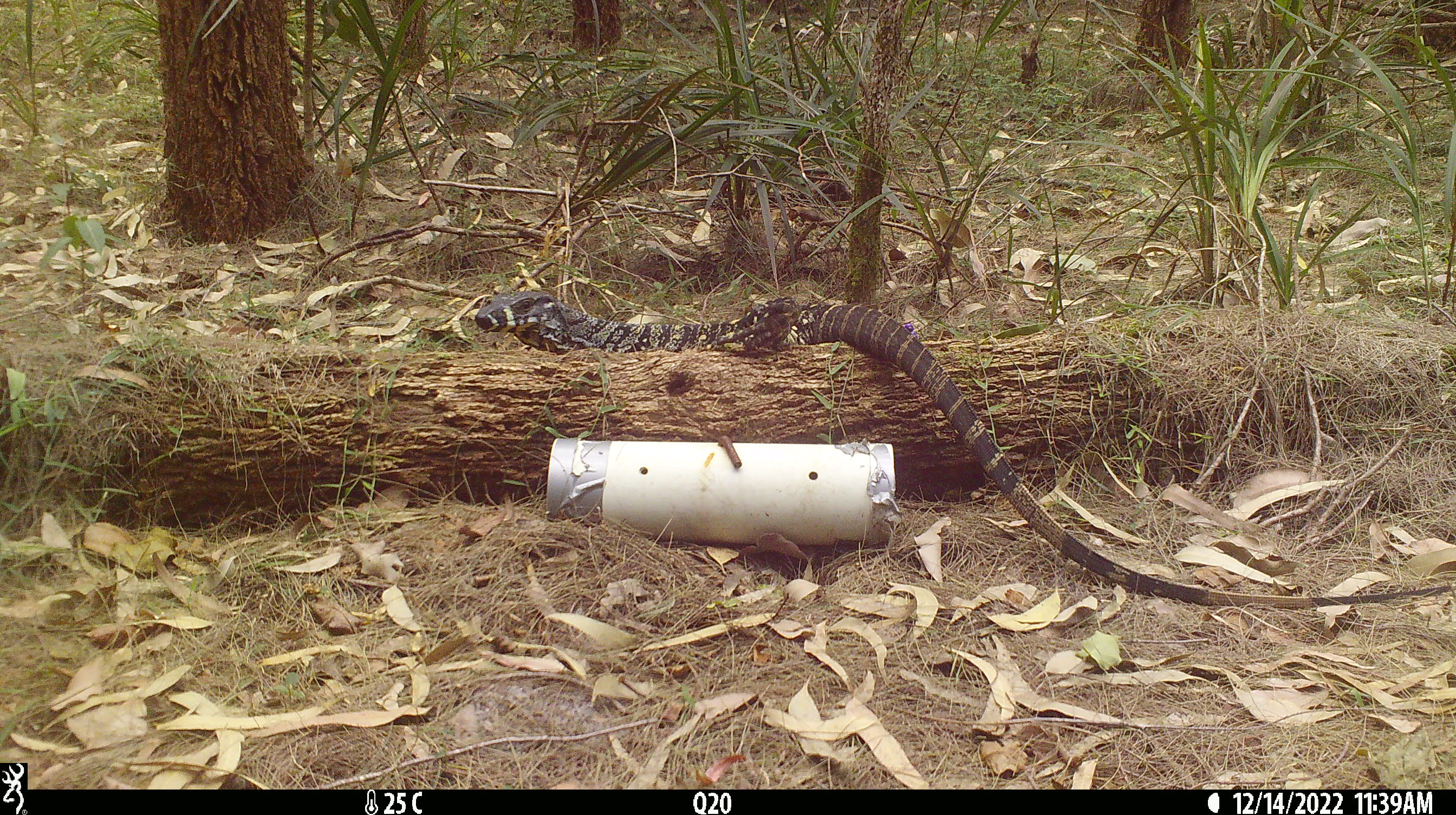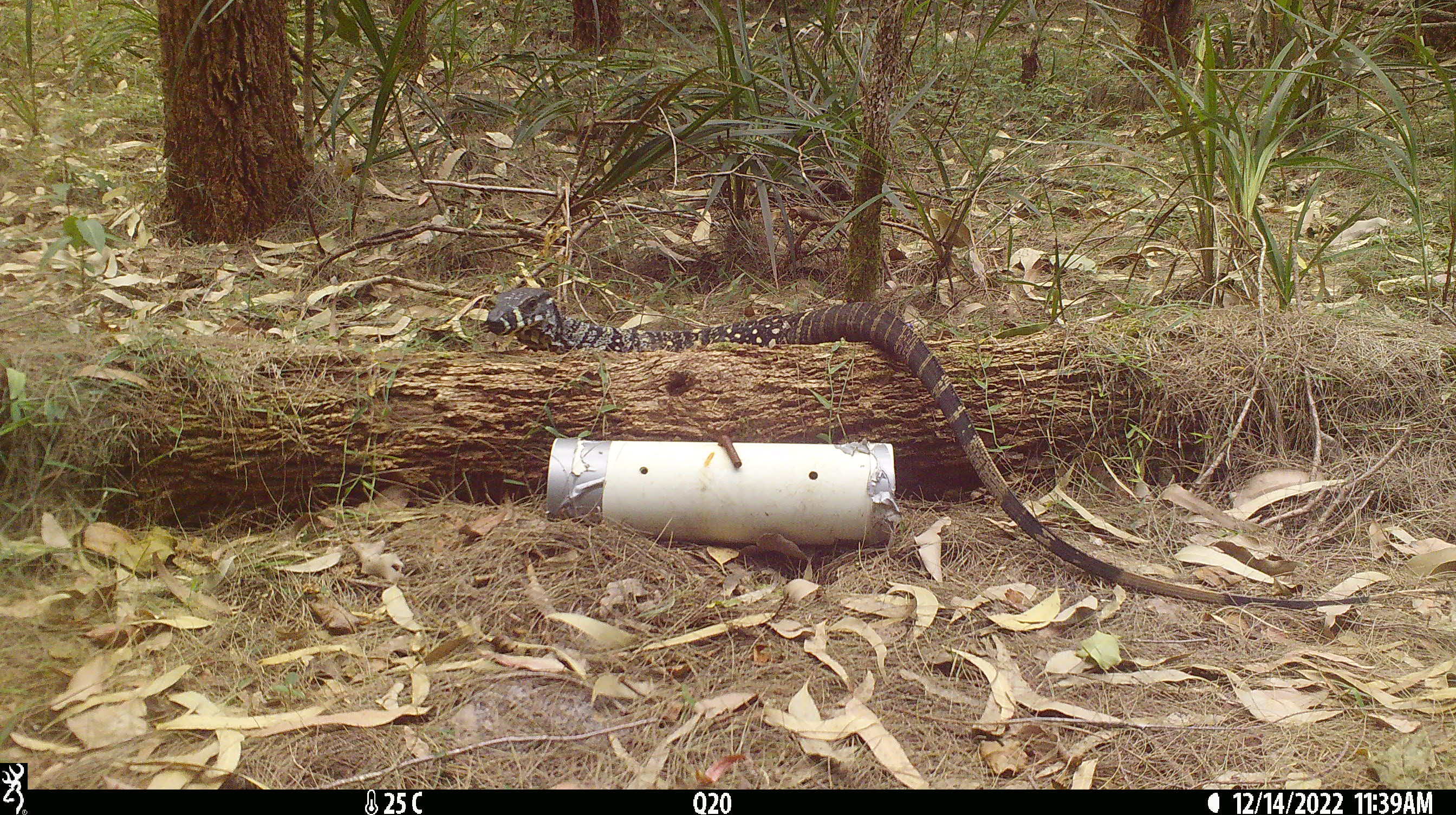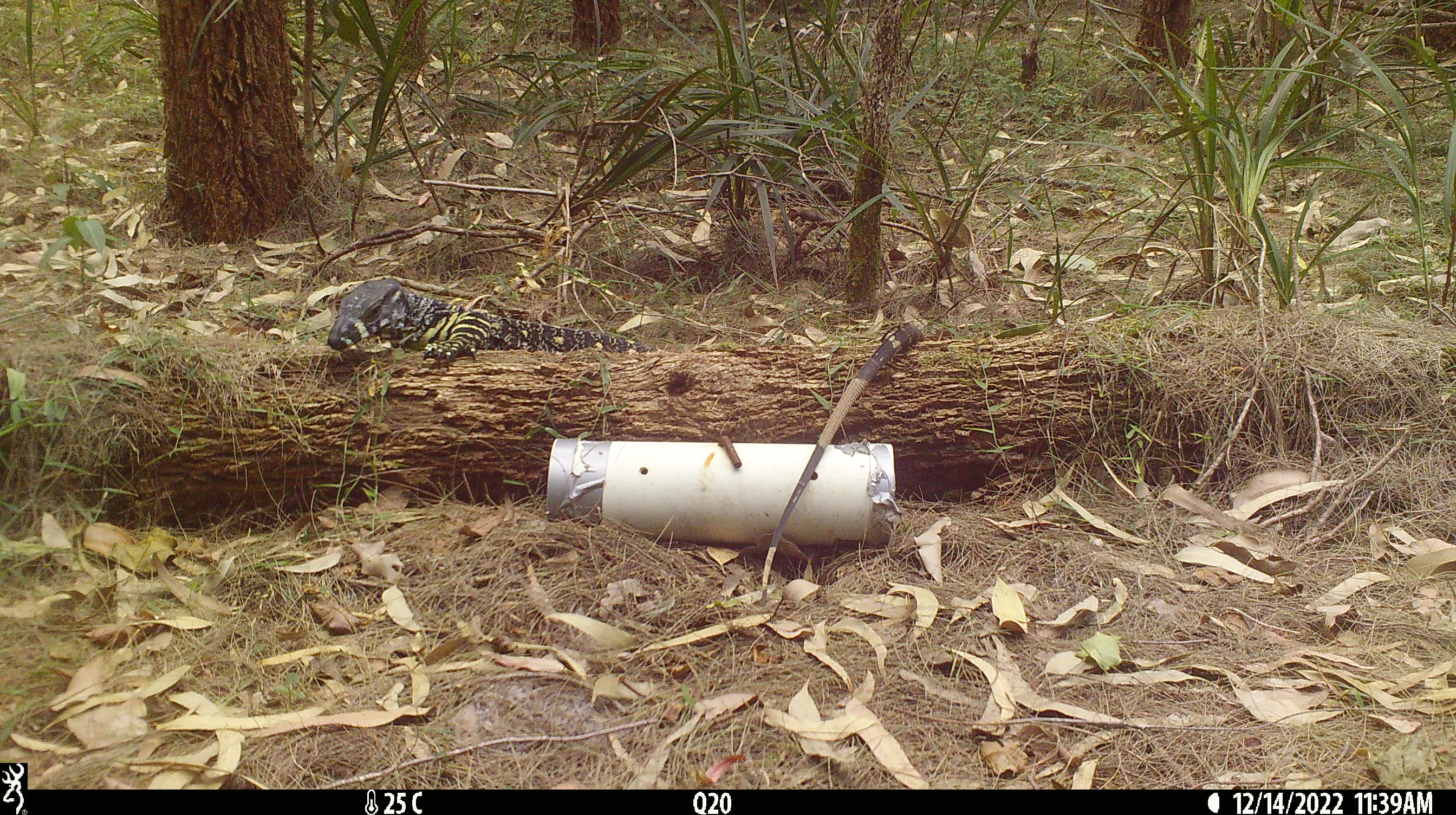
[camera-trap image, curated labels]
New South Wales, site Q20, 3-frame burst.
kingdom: Animalia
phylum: Chordata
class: Reptilia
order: Squamata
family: Varanidae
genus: Varanus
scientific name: Varanus varius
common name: lace monitor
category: goanna